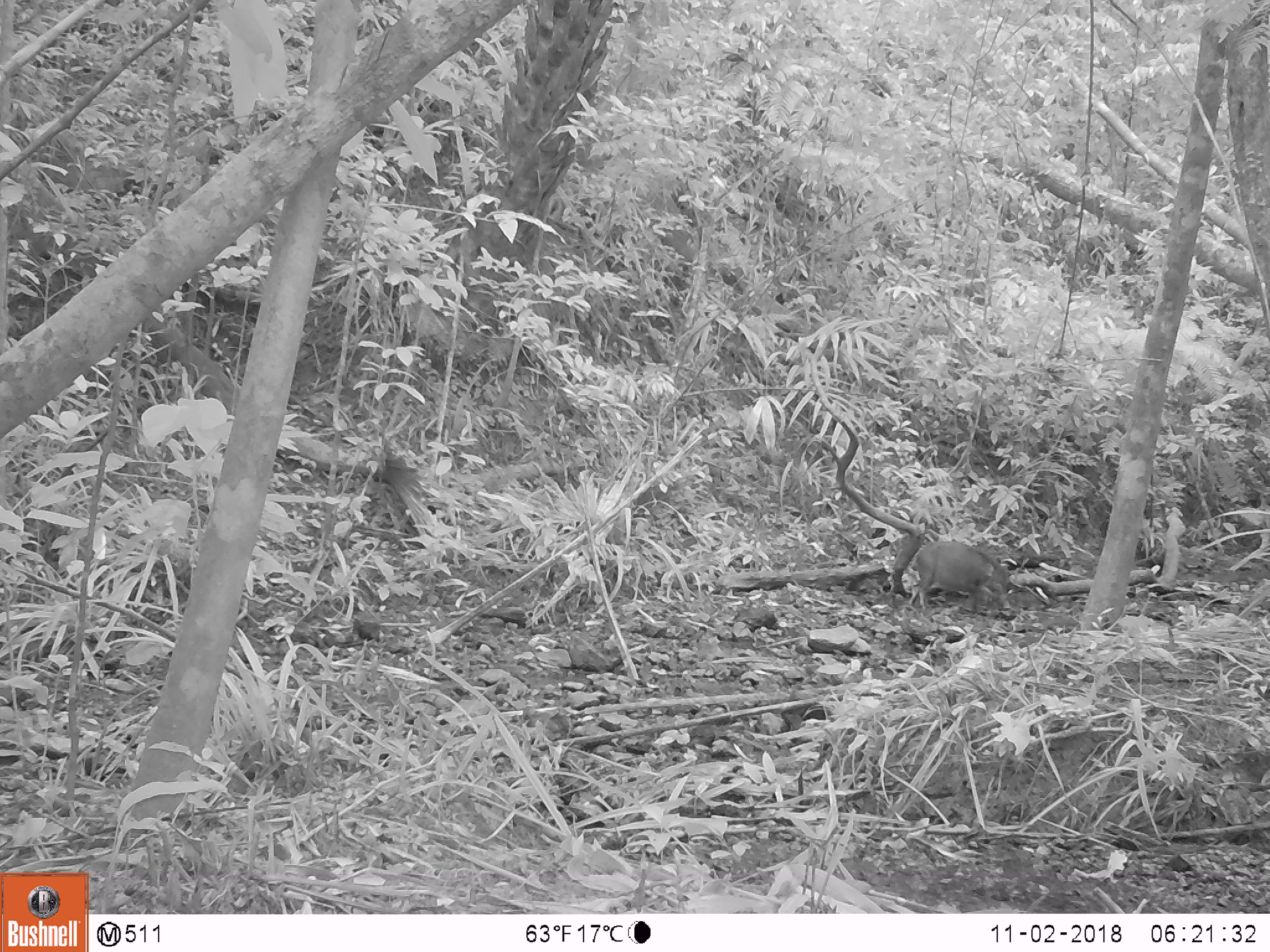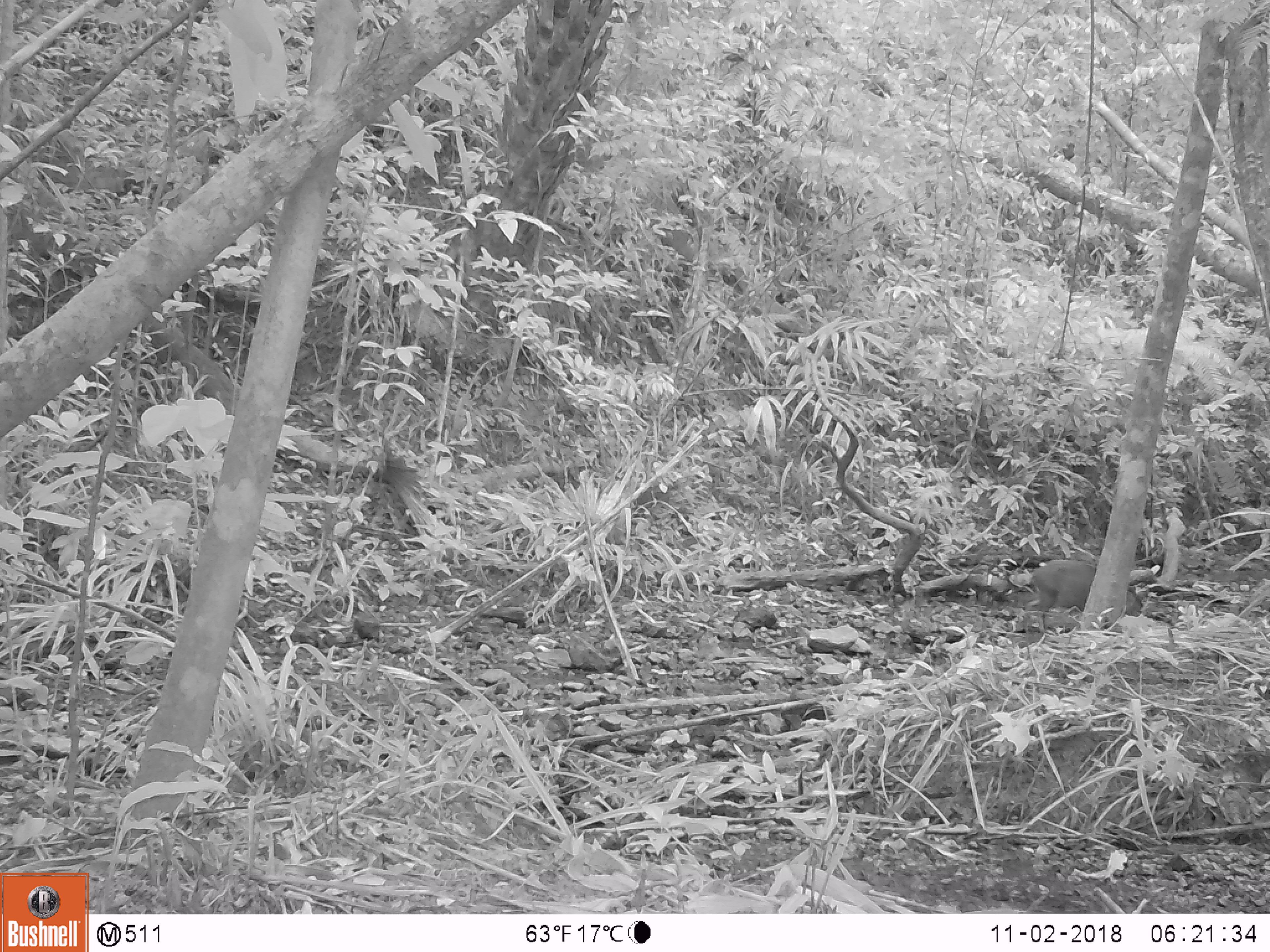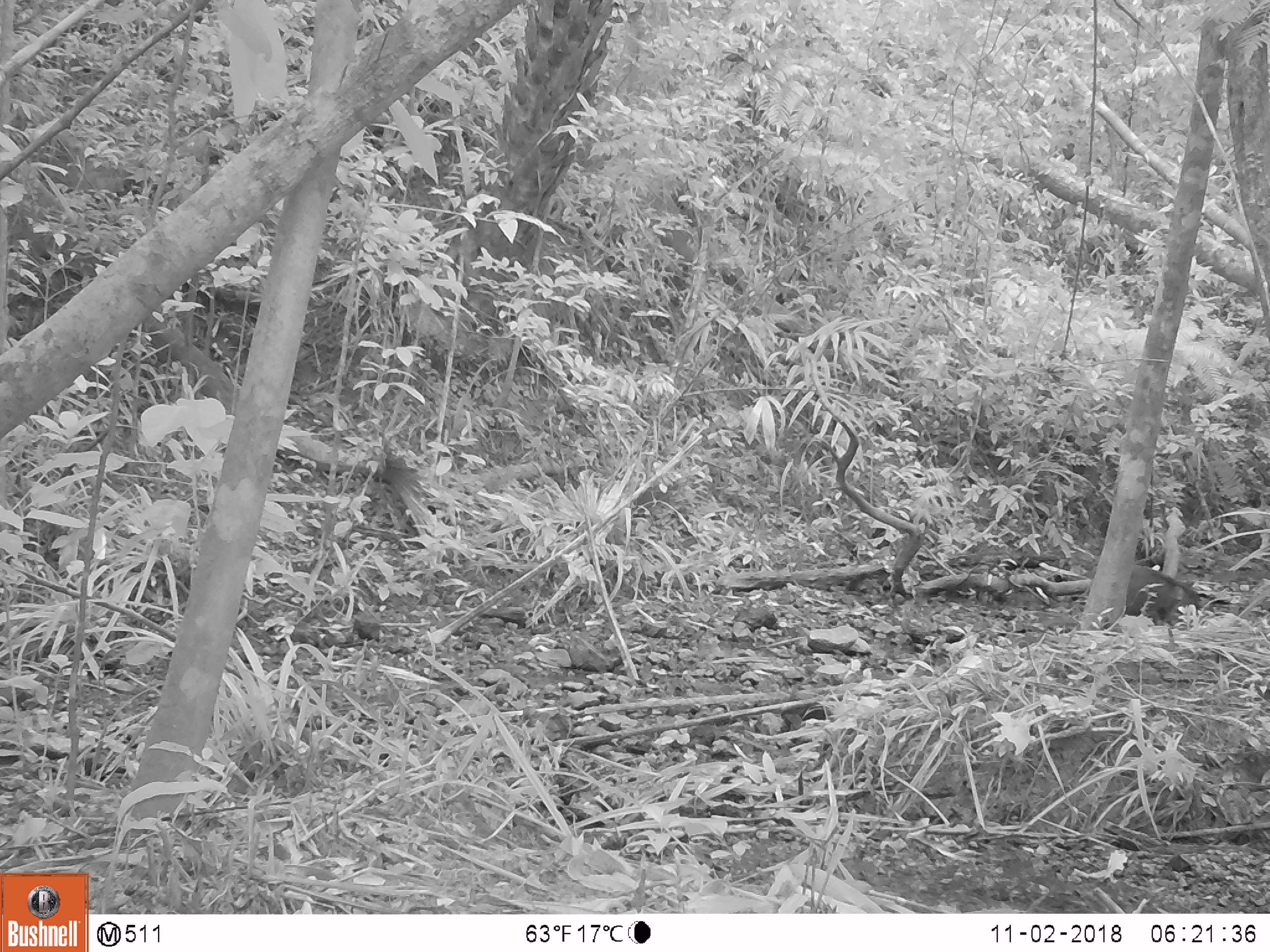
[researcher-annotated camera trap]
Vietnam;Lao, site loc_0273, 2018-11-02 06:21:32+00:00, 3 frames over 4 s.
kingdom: Animalia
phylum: Chordata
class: Mammalia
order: Artiodactyla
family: Suidae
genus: Sus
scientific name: Sus scrofa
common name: eurasian wild pig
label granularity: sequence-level